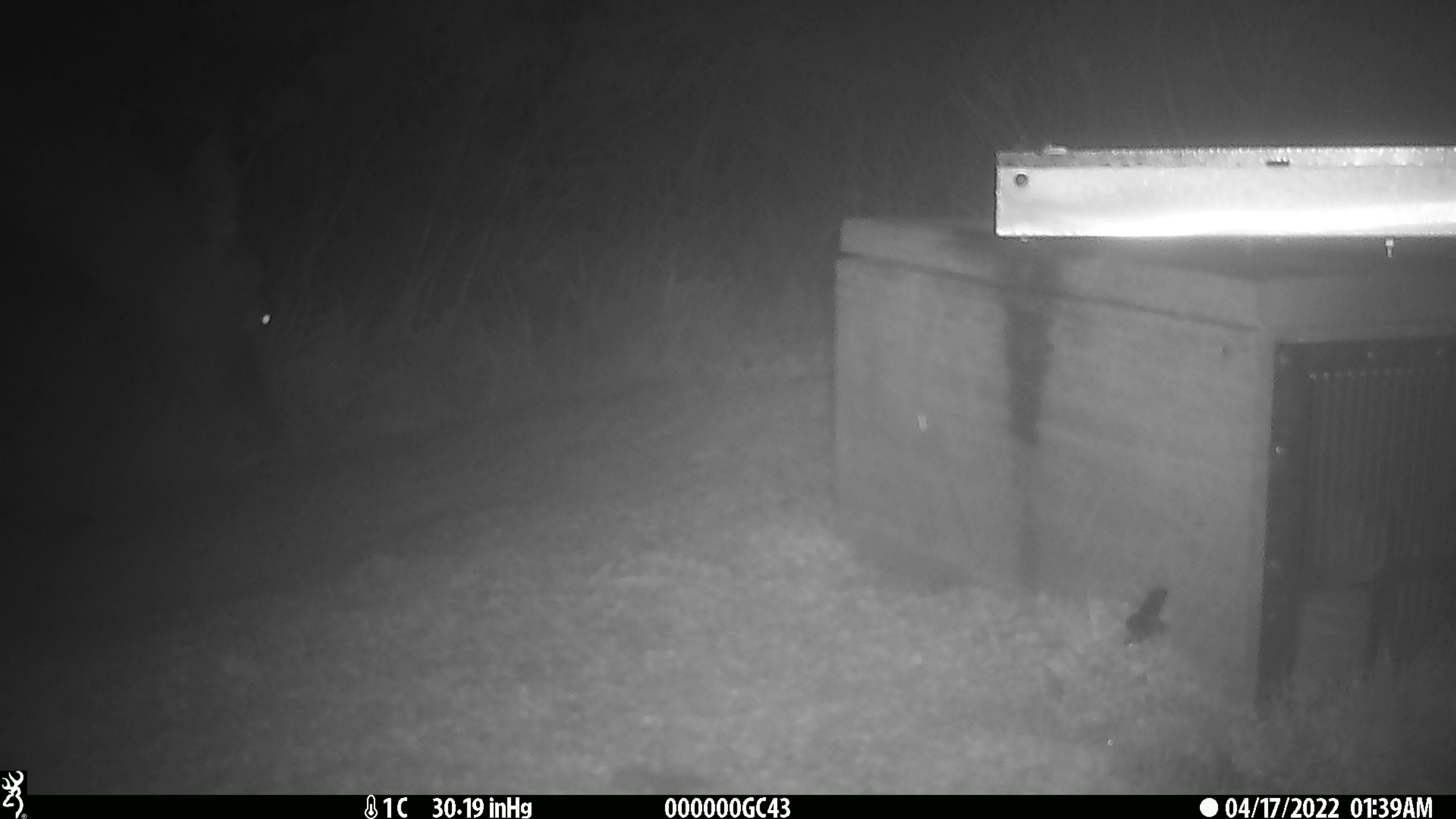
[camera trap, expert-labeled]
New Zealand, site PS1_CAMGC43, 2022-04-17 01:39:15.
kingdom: Animalia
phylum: Chordata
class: Mammalia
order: Artiodactyla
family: Cervidae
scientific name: Cervidae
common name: deer